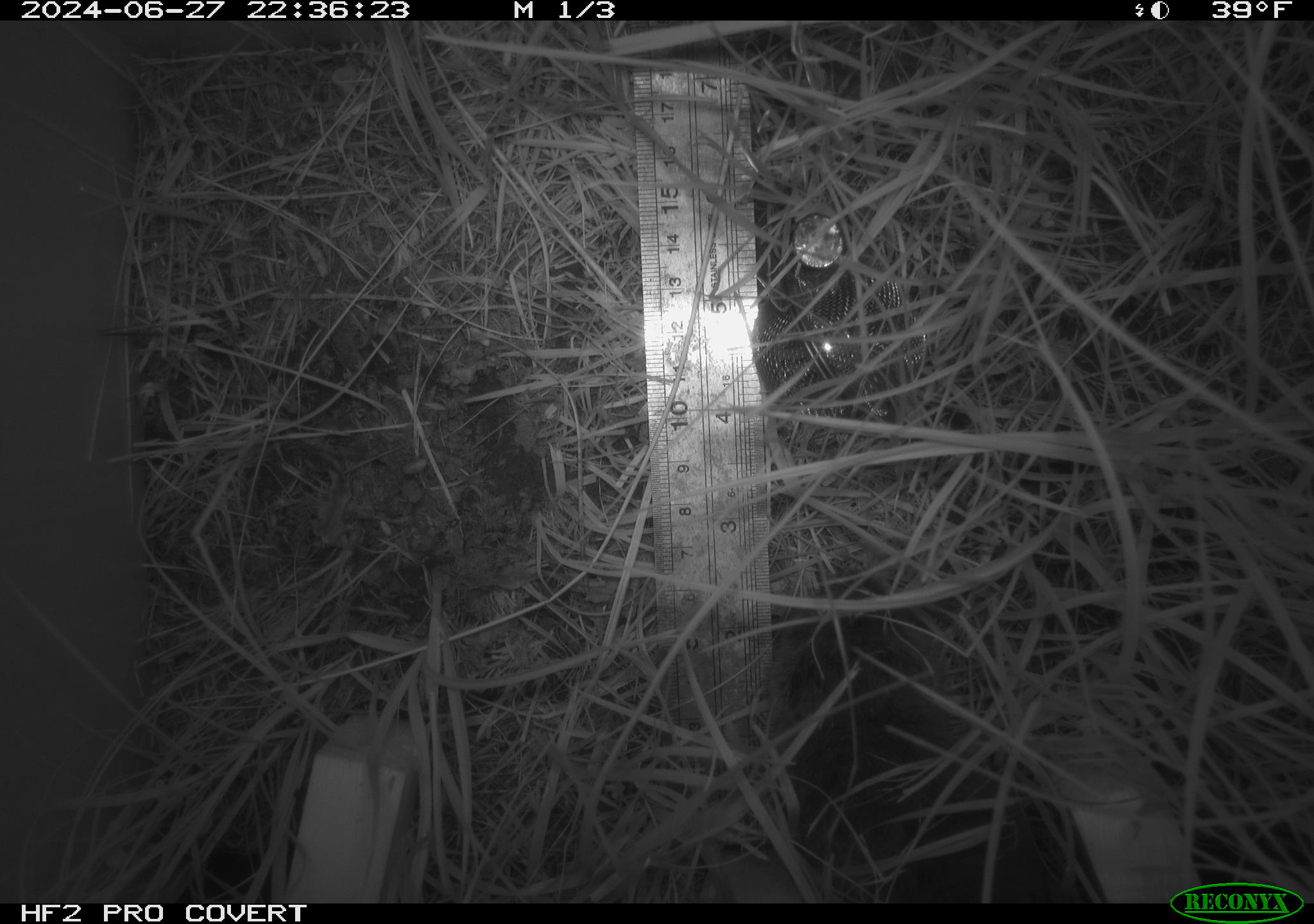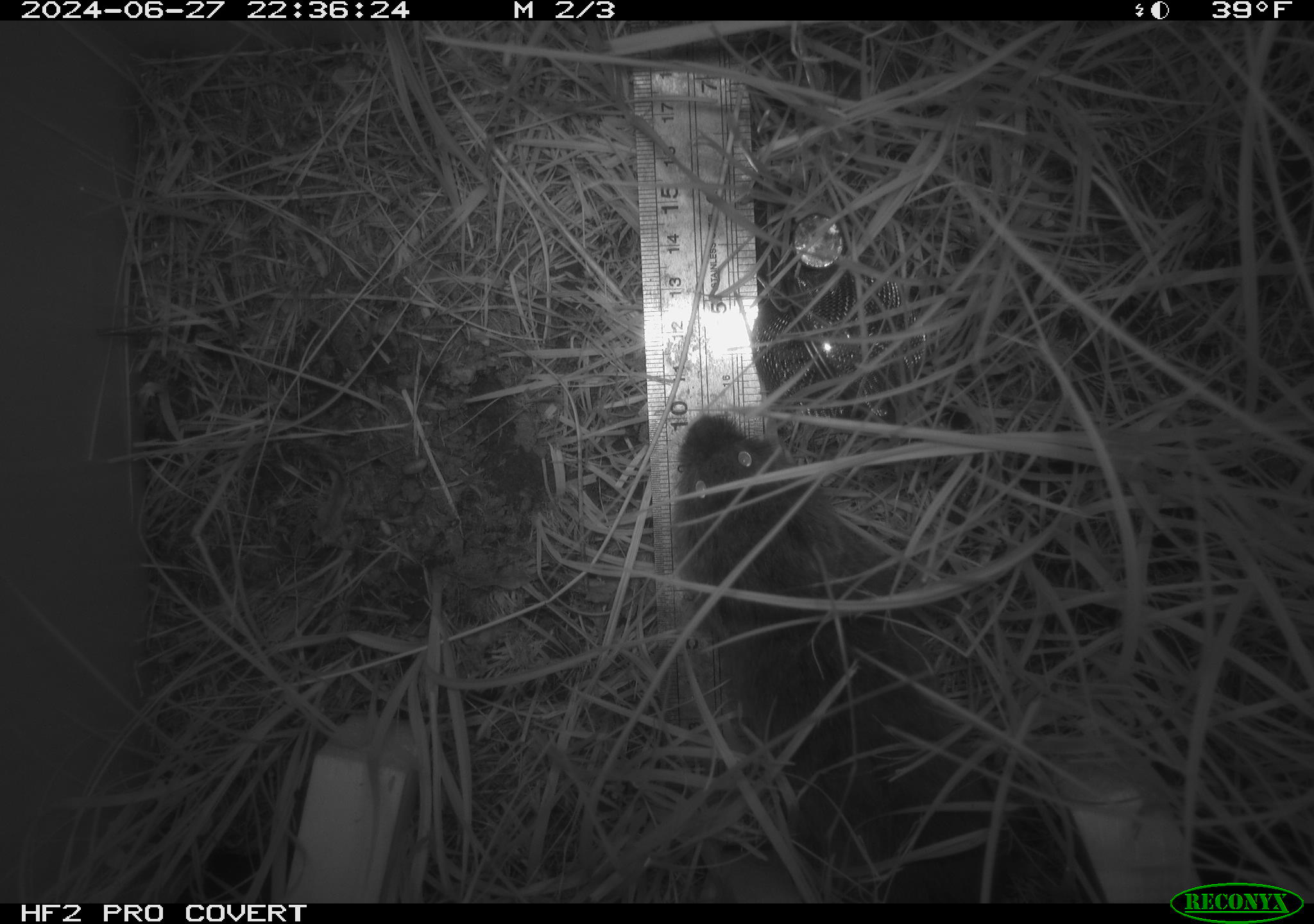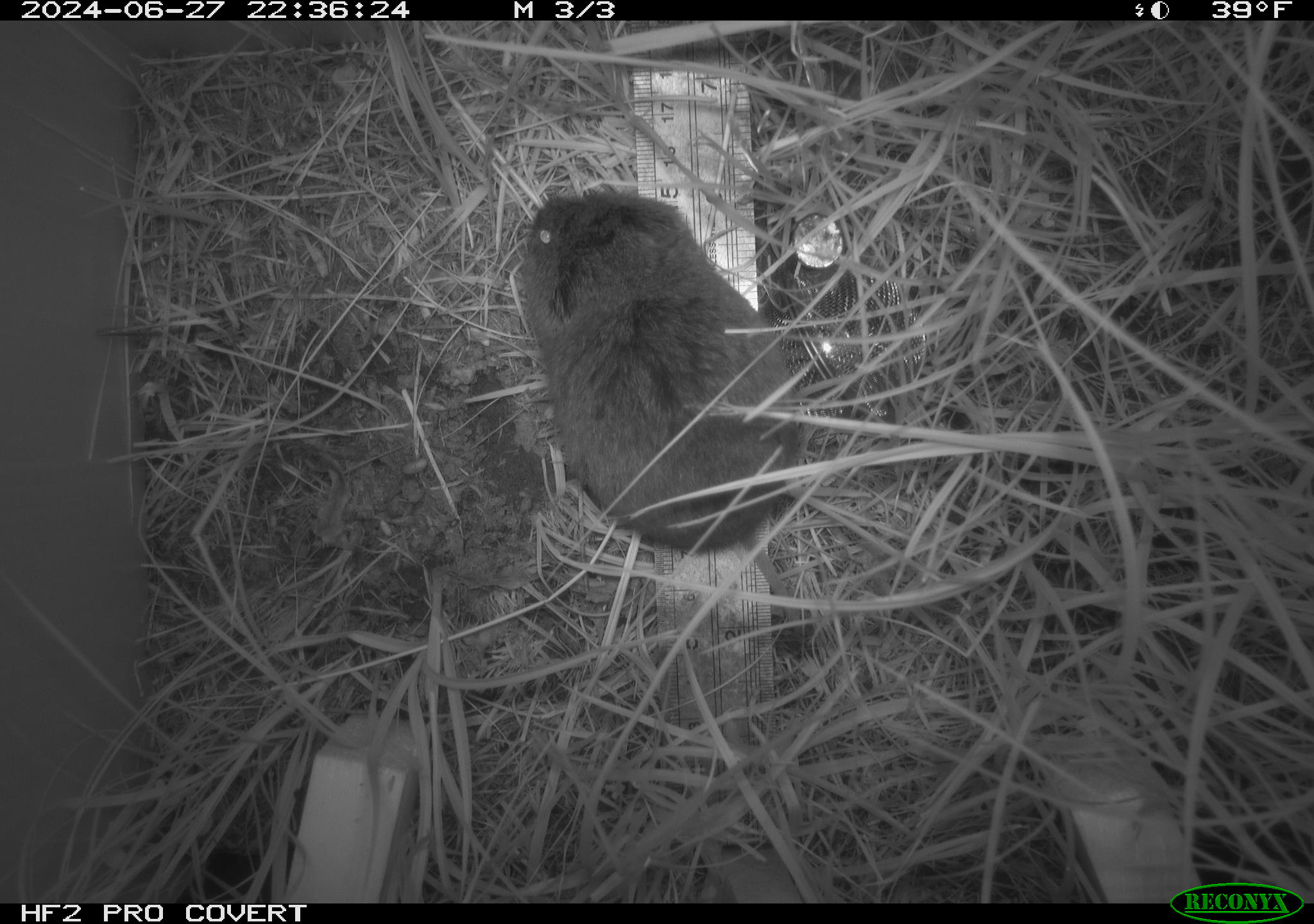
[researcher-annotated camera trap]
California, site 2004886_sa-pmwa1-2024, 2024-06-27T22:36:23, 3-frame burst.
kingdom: Animalia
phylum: Chordata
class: Mammalia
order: Rodentia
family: Cricetidae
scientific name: Arvicolinae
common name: voles, lemmings, and muskrats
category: arvicolinae subfamily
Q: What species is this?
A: Arvicolinae subfamily (voles, lemmings, and muskrats) (Arvicolinae).